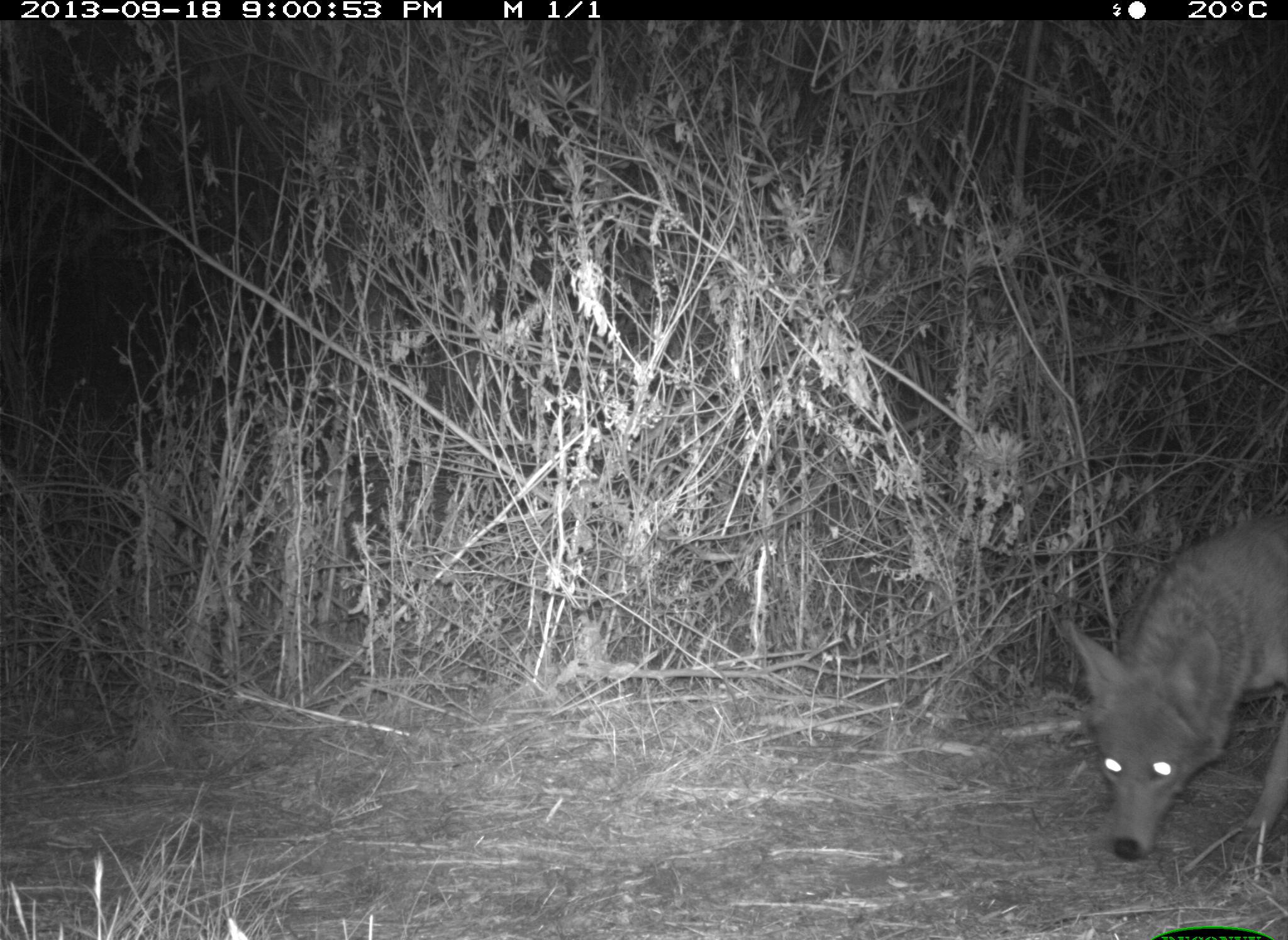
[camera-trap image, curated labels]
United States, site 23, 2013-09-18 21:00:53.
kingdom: Animalia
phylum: Chordata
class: Mammalia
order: Carnivora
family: Canidae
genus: Canis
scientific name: Canis latrans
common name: coyote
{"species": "coyote (Canis latrans)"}